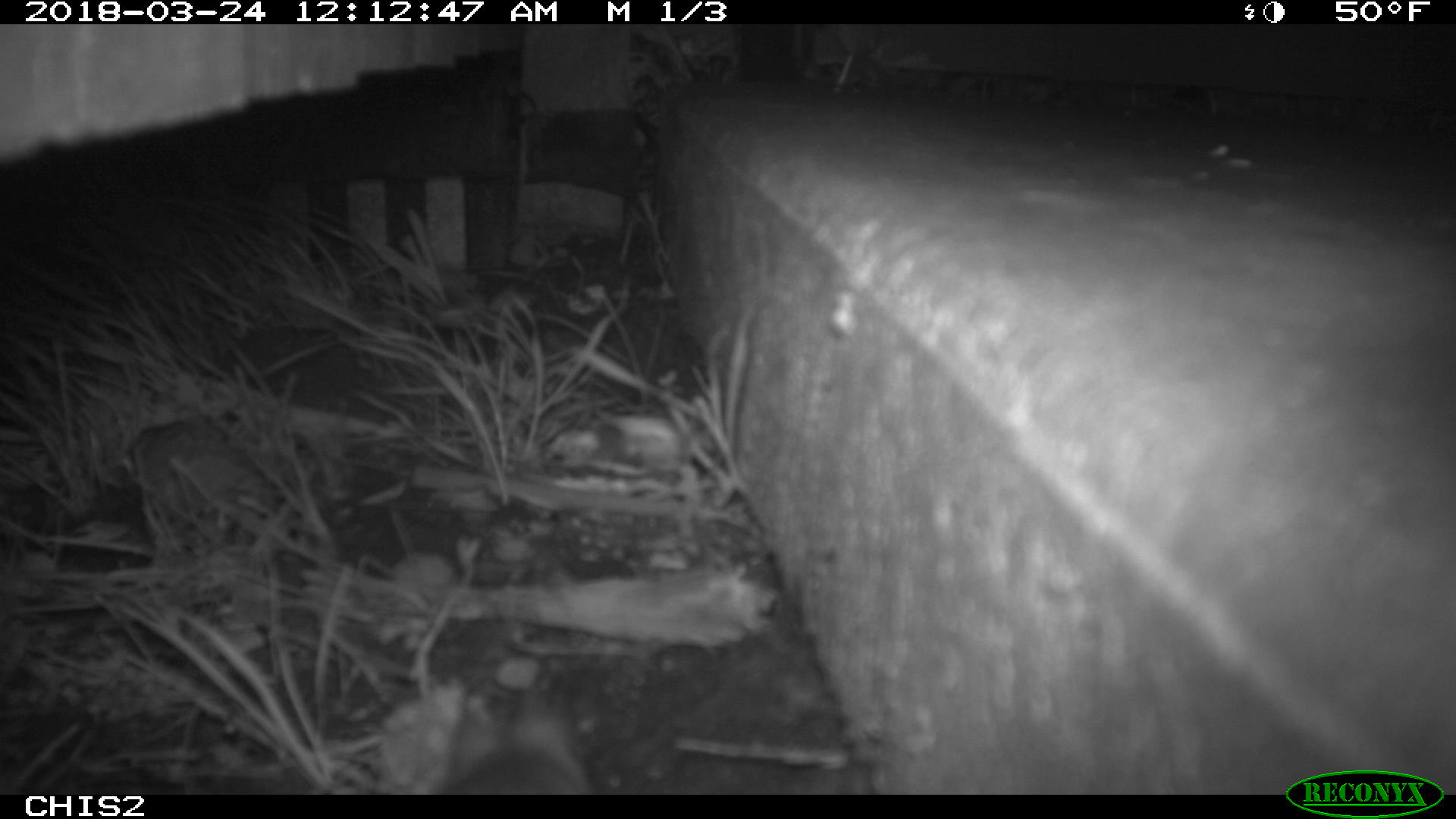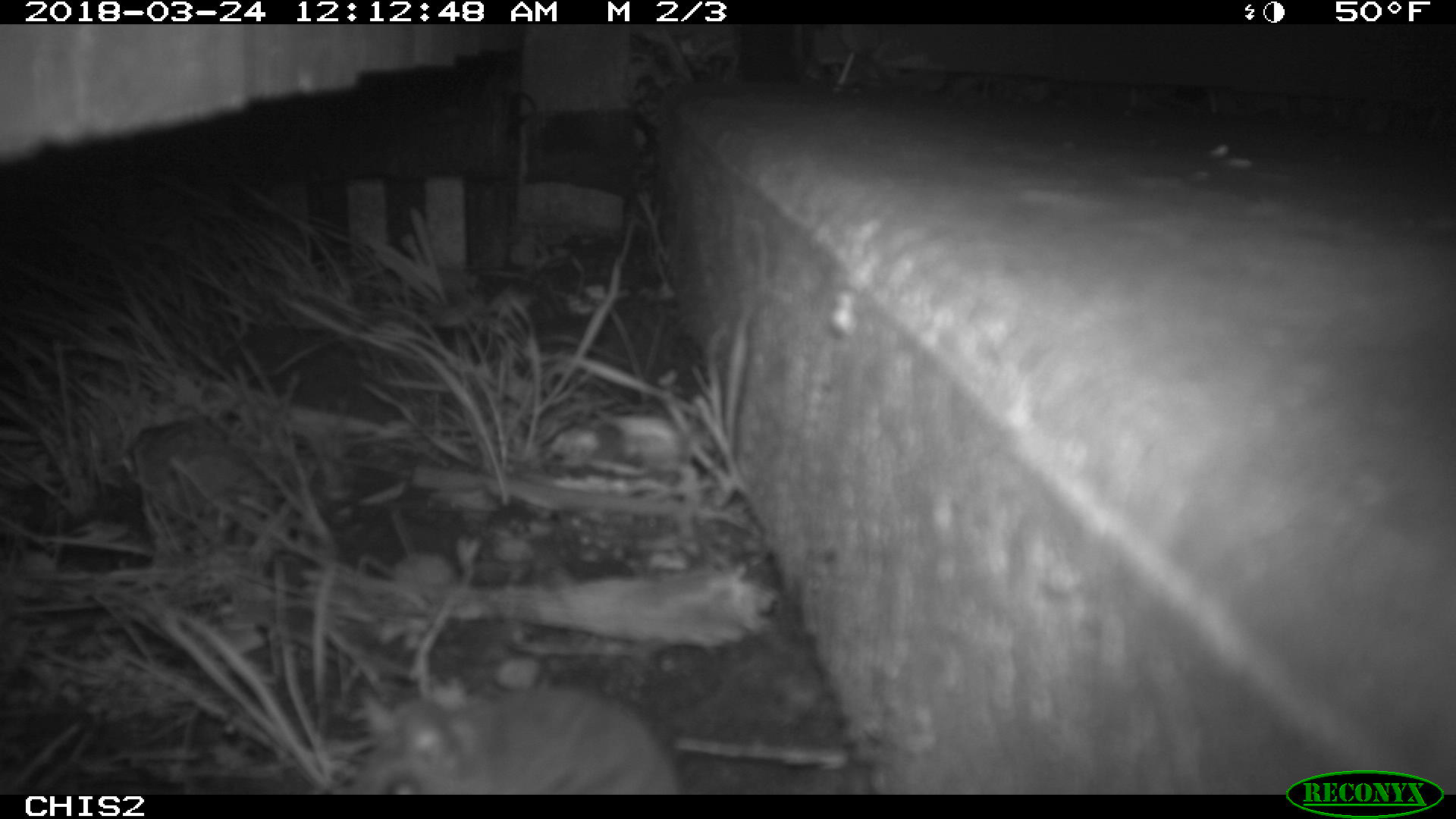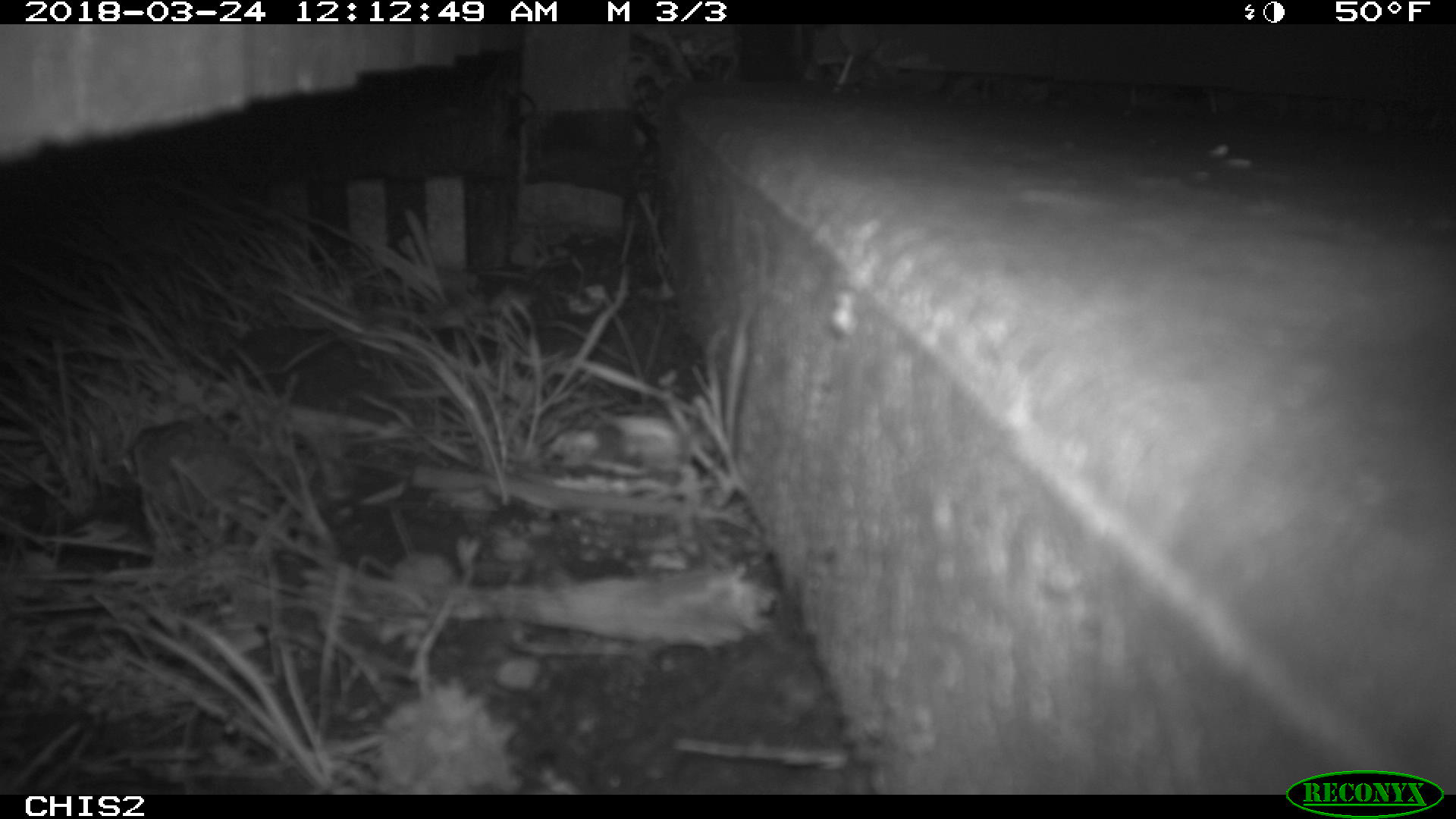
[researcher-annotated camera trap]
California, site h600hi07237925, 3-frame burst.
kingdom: Animalia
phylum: Chordata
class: Mammalia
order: Rodentia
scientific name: Rodentia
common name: rodent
Rodent (Rodentia).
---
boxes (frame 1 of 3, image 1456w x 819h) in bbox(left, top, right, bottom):
rodent: bbox(438, 692, 593, 793)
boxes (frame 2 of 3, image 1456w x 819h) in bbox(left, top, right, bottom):
rodent: bbox(351, 686, 673, 793)